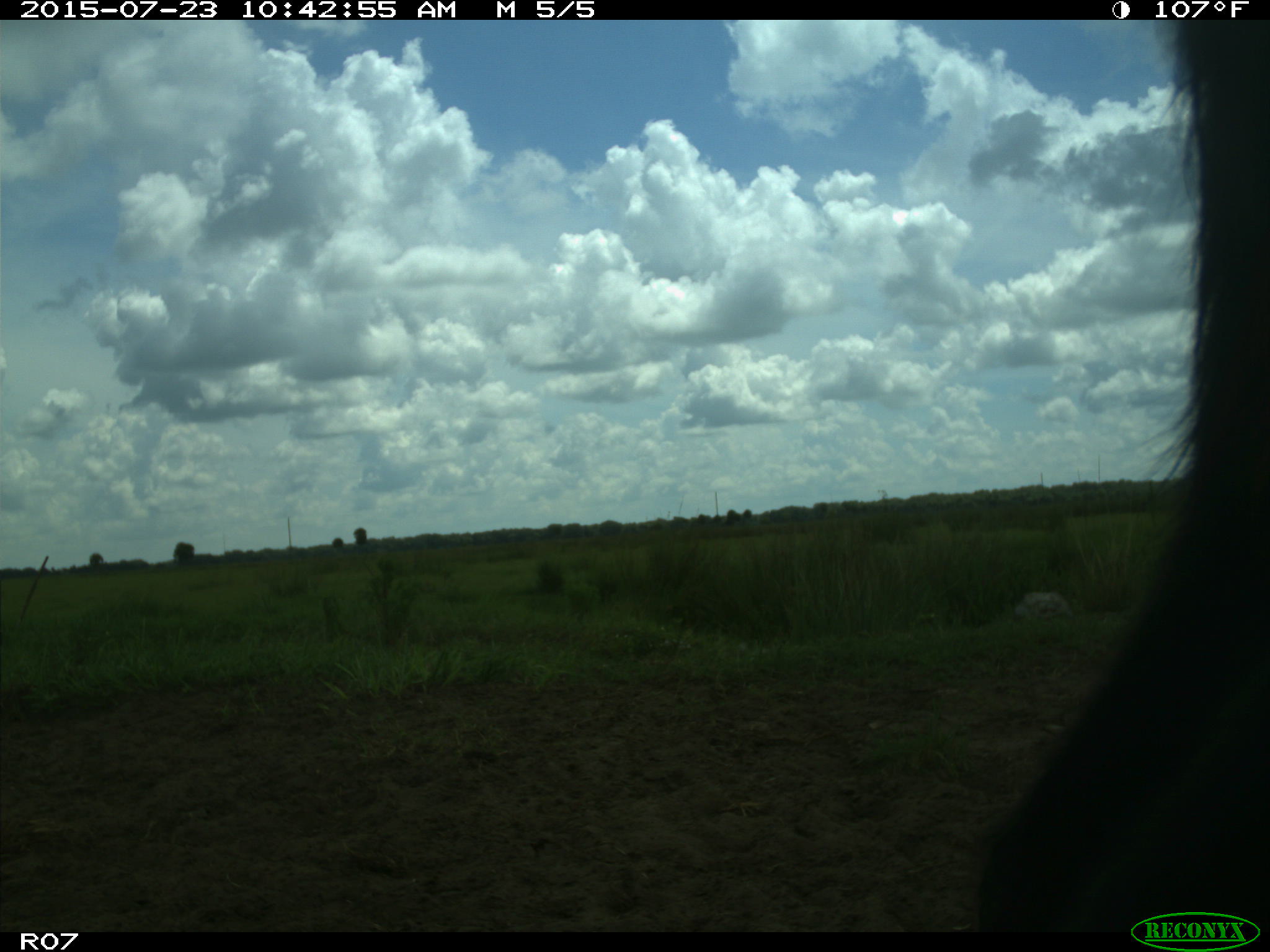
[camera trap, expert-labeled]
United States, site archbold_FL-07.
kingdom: Animalia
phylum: Chordata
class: Mammalia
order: Artiodactyla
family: Bovidae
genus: Bos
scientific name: Bos taurus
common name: domestic cow